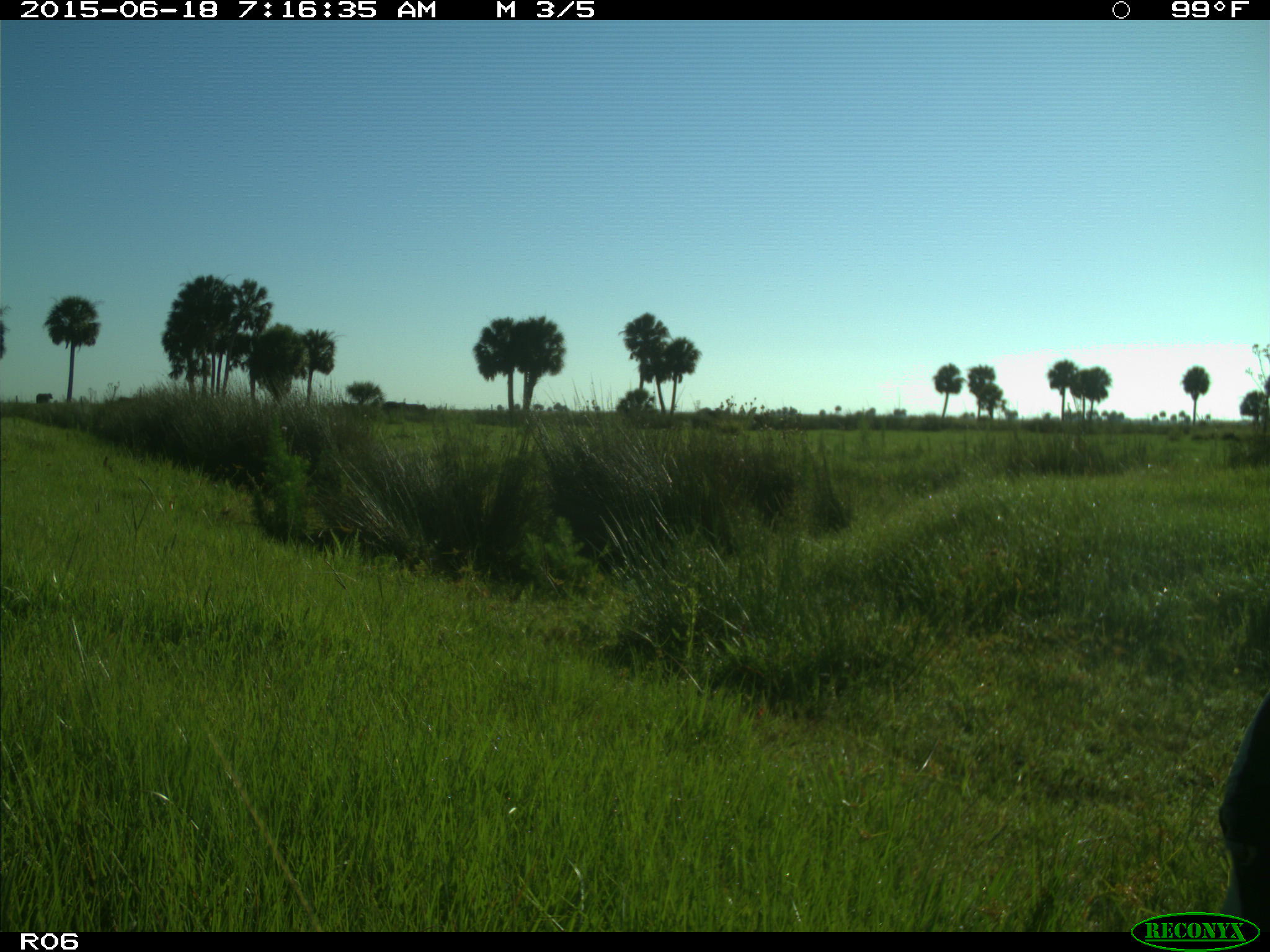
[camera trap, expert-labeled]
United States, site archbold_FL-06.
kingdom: Animalia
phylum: Chordata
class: Mammalia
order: Artiodactyla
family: Bovidae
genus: Bos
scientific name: Bos taurus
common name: domestic cow